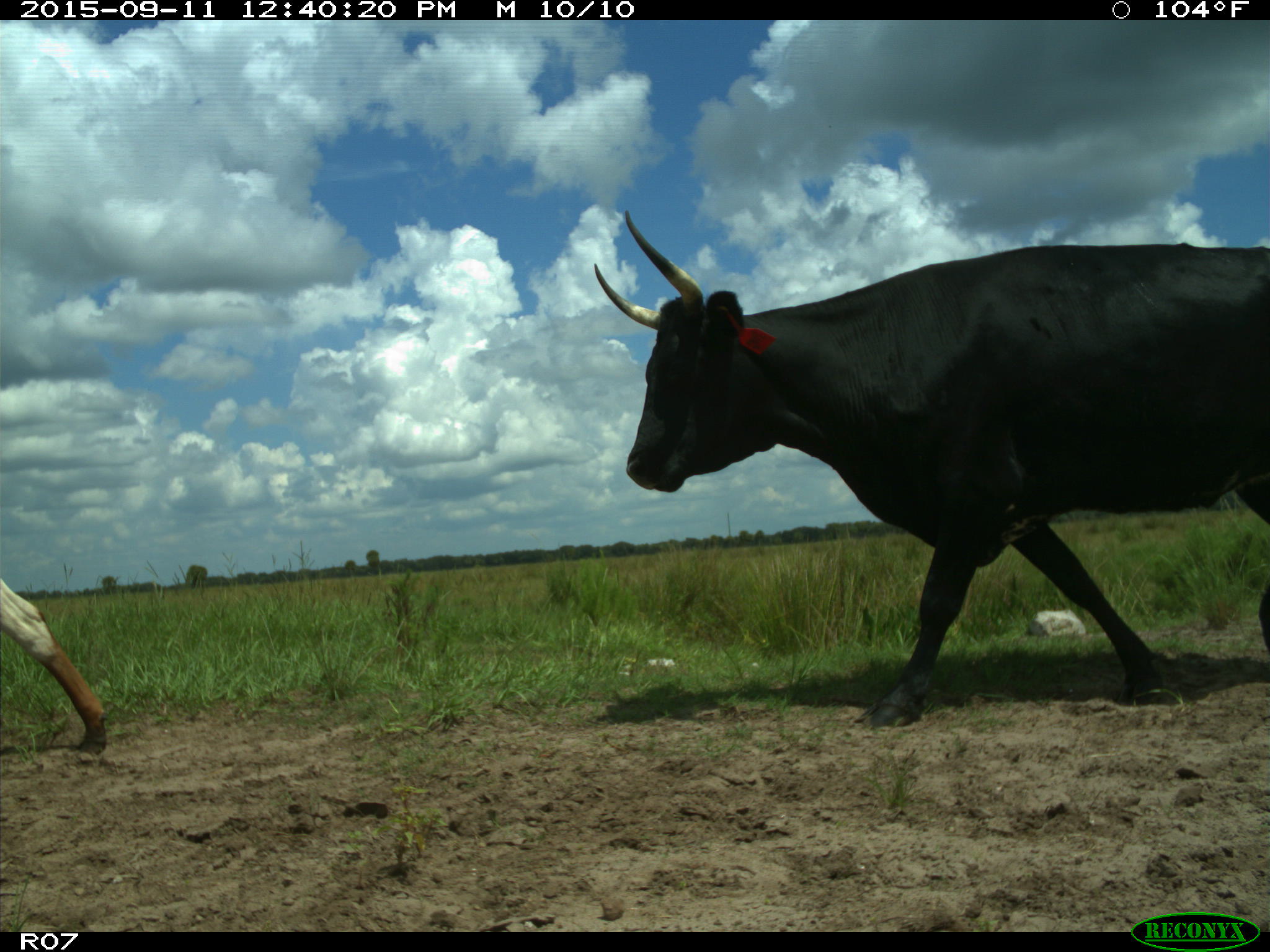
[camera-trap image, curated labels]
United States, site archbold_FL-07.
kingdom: Animalia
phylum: Chordata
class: Mammalia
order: Artiodactyla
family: Bovidae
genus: Bos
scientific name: Bos taurus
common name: domestic cow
Bos taurus (domestic cow).